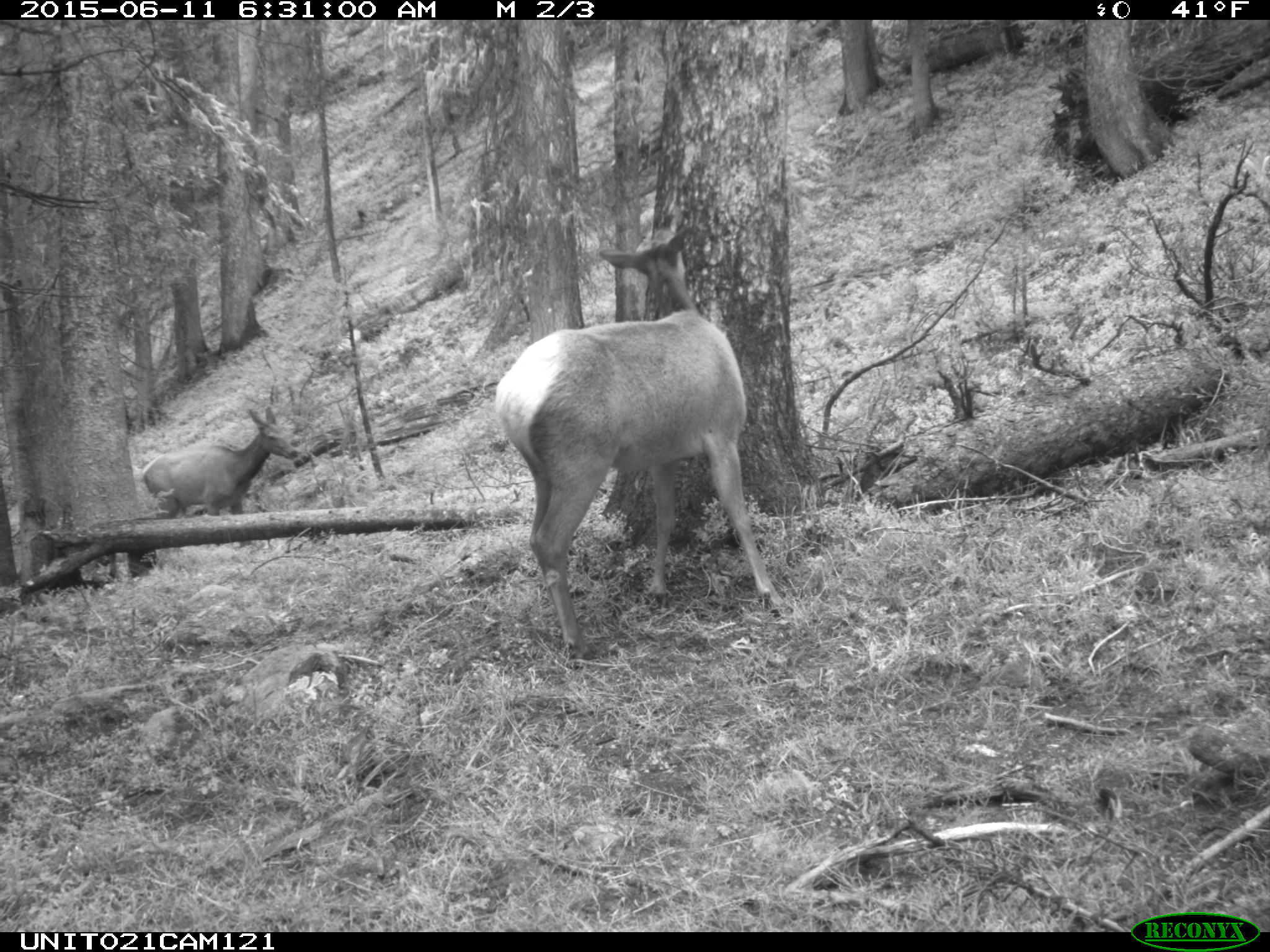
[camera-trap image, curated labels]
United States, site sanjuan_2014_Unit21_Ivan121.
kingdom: Animalia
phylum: Chordata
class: Mammalia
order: Artiodactyla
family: Cervidae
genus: Cervus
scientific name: Cervus elaphus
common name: red deer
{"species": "Cervus elaphus (red deer)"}